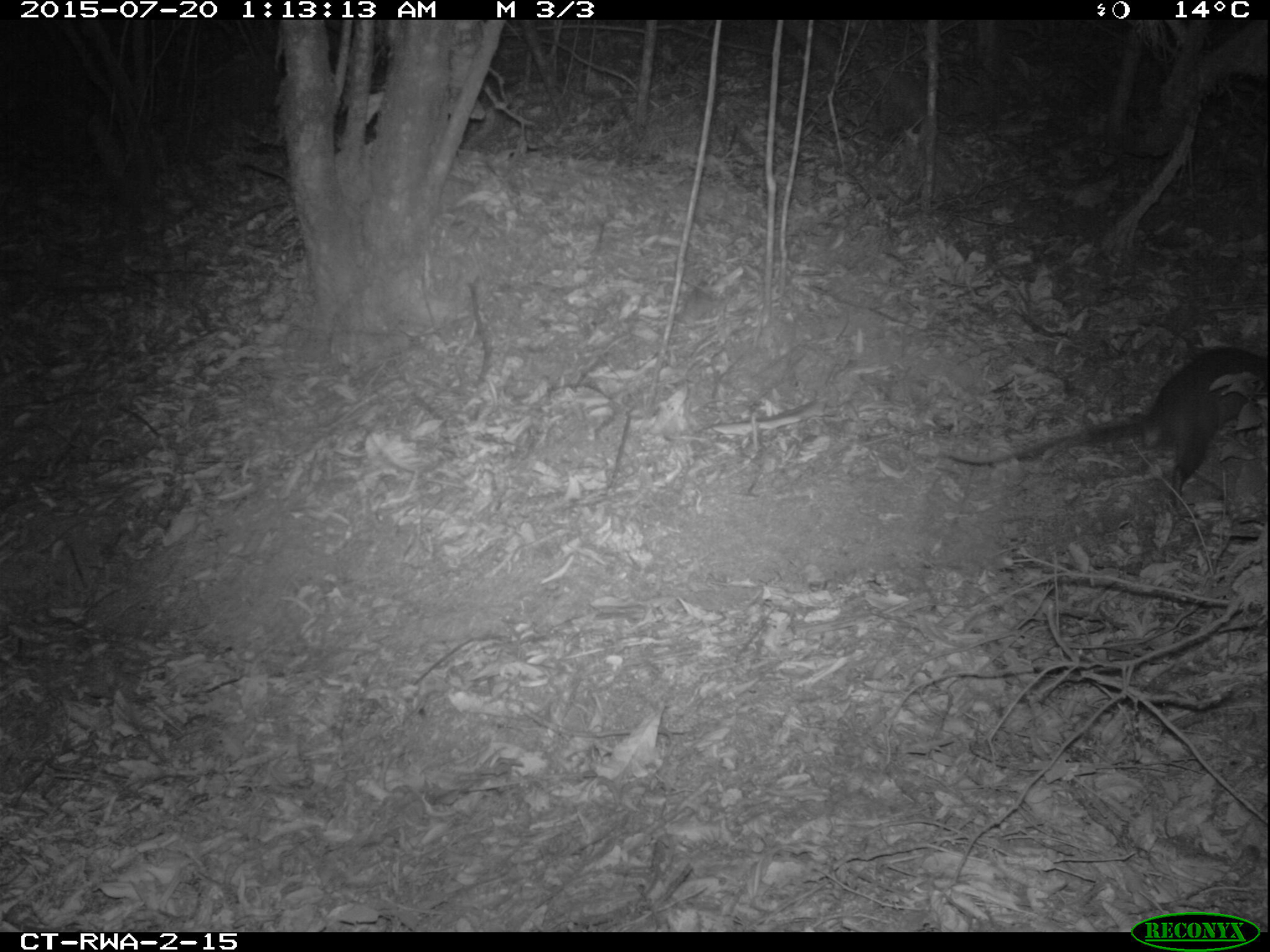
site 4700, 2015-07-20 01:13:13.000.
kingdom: Animalia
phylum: Chordata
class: Mammalia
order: Rodentia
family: Nesomyidae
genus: Cricetomys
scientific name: Cricetomys gambianus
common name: african giant pouched rat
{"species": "Cricetomys gambianus (african giant pouched rat)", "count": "1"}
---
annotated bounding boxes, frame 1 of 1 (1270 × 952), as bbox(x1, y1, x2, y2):
cricetomys gambianus: bbox(940, 347, 1267, 507)